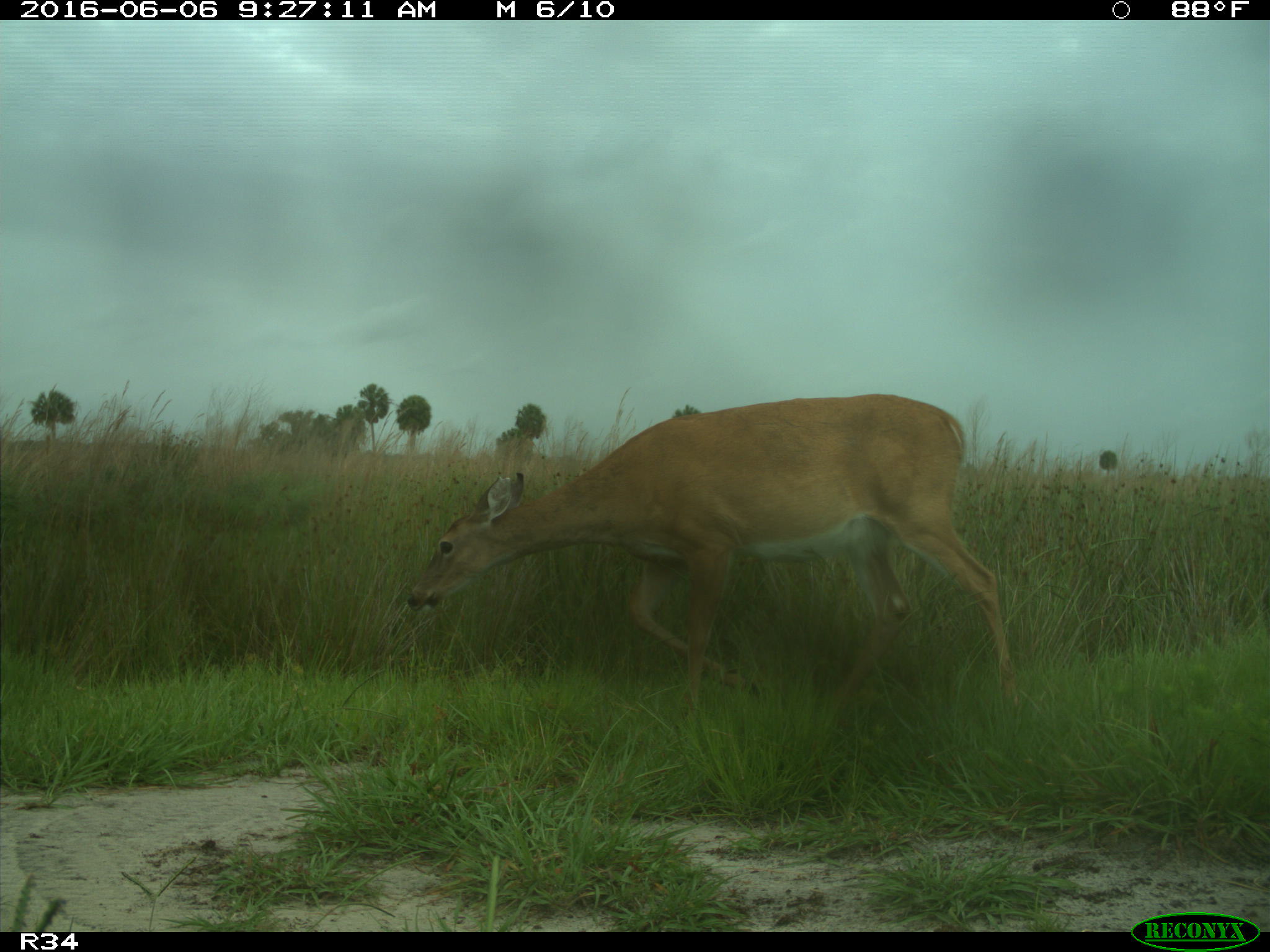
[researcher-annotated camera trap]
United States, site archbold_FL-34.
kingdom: Animalia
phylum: Chordata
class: Mammalia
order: Artiodactyla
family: Cervidae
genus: Odocoileus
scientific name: Odocoileus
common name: deer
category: unidentified deer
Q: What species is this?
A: Unidentified deer (deer) (Odocoileus).